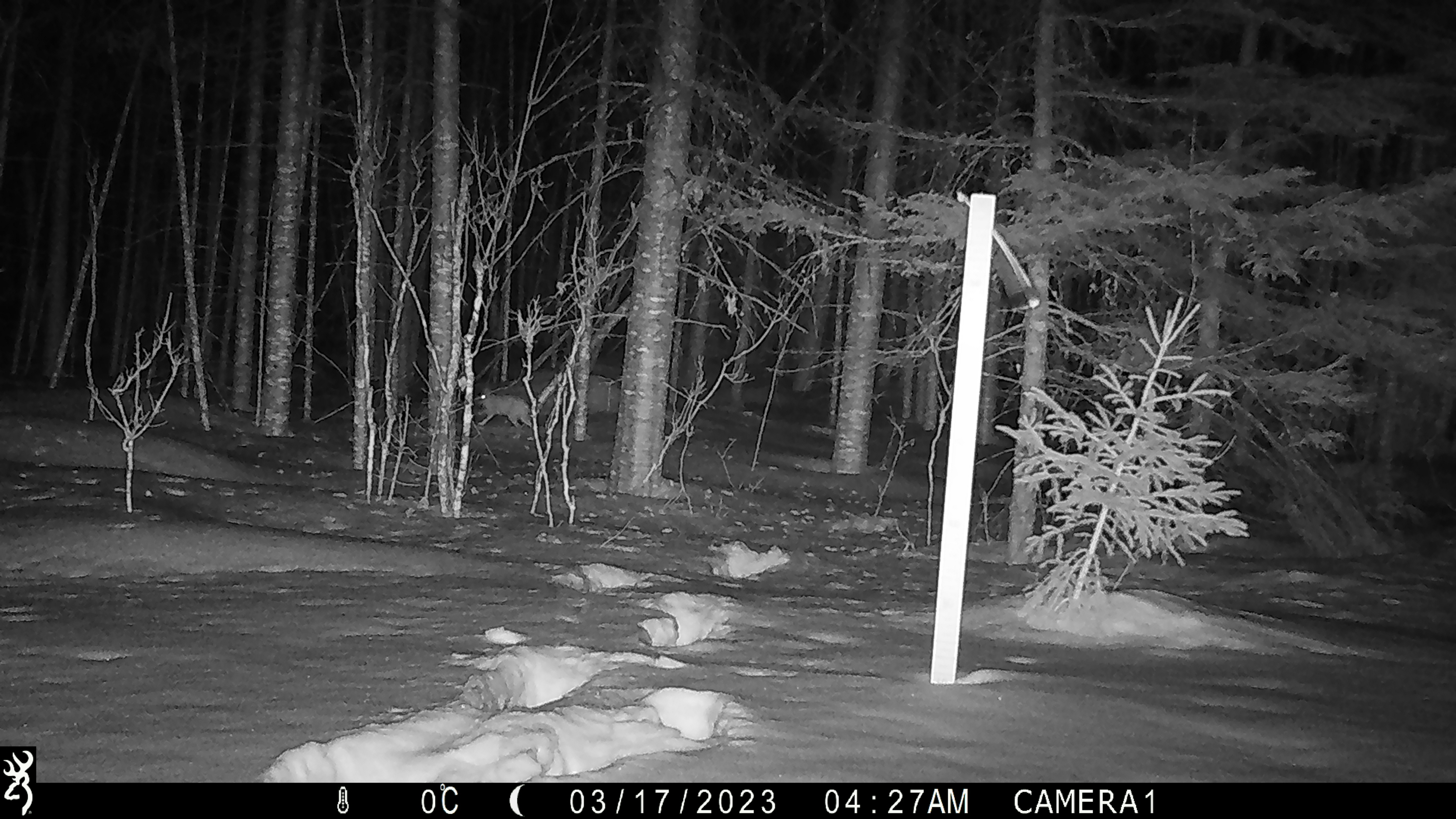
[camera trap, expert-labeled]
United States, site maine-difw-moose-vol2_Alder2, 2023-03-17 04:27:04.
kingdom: Animalia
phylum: Chordata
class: Mammalia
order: Lagomorpha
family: Leporidae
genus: Lepus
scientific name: Lepus americanus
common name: snowshoe hare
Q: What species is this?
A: Snowshoe hare (Lepus americanus).